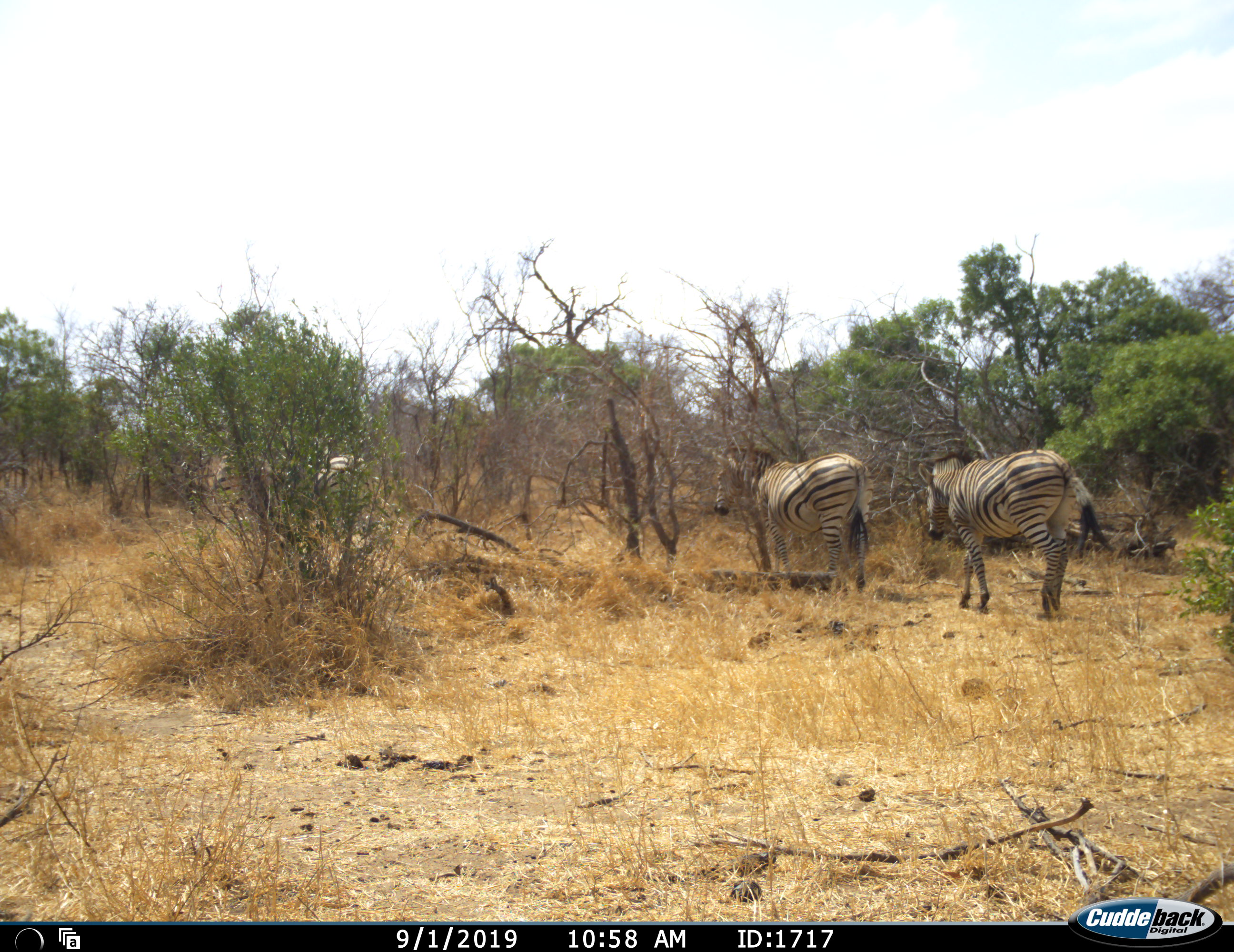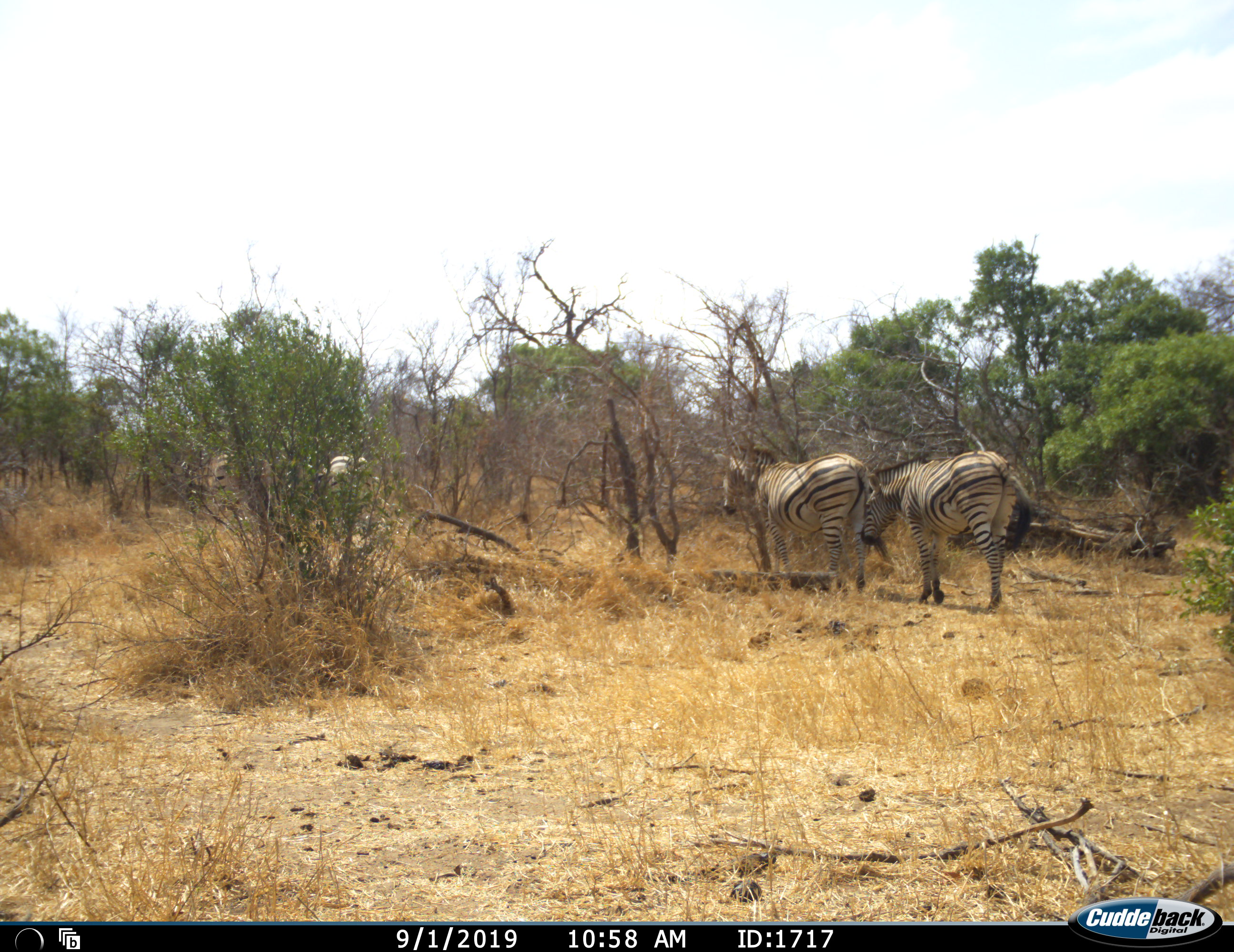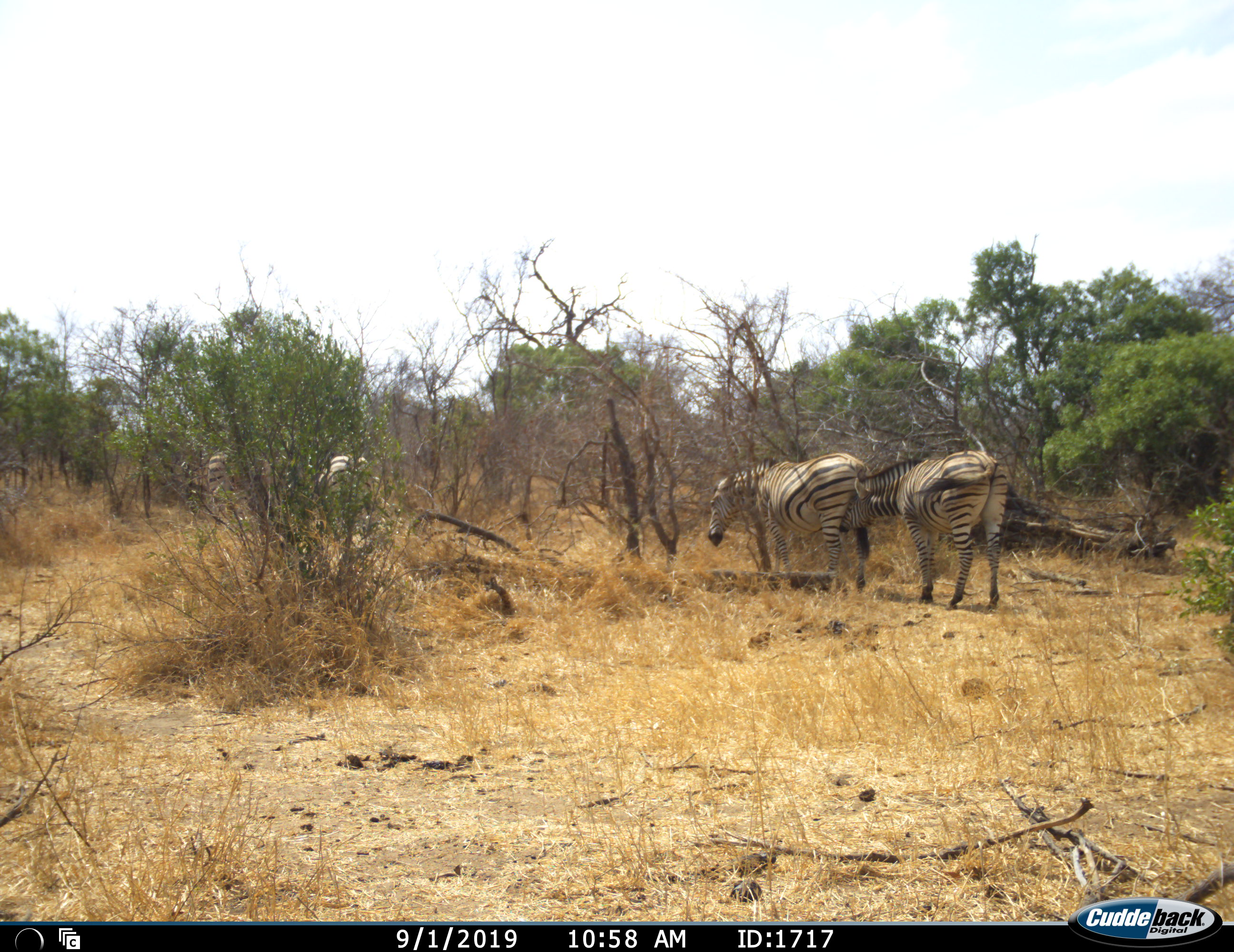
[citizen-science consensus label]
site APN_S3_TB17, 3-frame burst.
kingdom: Animalia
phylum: Chordata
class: Mammalia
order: Perissodactyla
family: Equidae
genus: Equus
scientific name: Equus quagga burchellii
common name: burchell's zebra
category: zebraburchells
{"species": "zebraburchells (burchell's zebra) (Equus quagga burchellii)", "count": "4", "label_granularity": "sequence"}